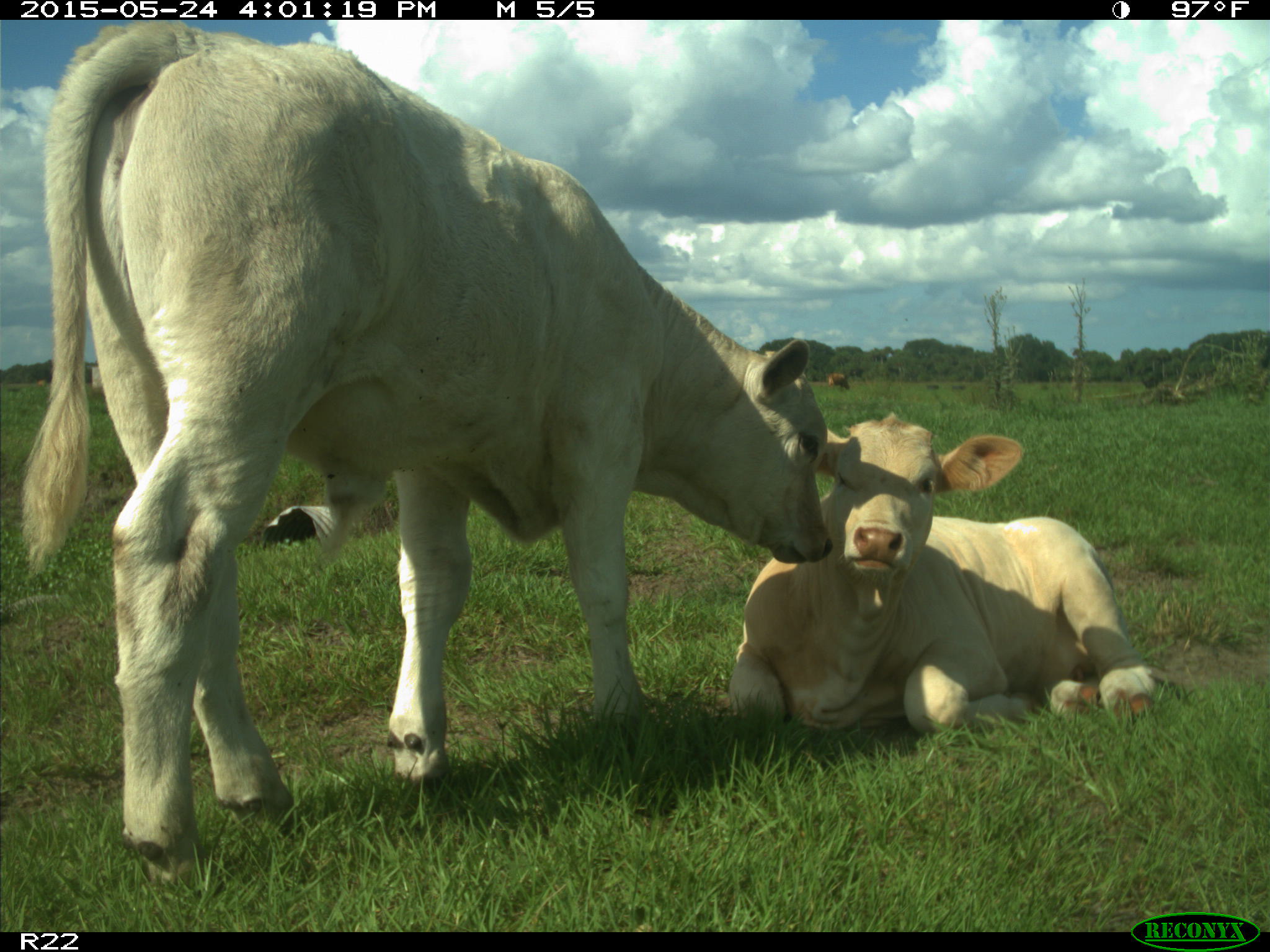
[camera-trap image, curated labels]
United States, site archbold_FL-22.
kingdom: Animalia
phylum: Chordata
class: Mammalia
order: Artiodactyla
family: Bovidae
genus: Bos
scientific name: Bos taurus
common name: domestic cow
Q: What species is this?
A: Bos taurus (domestic cow).